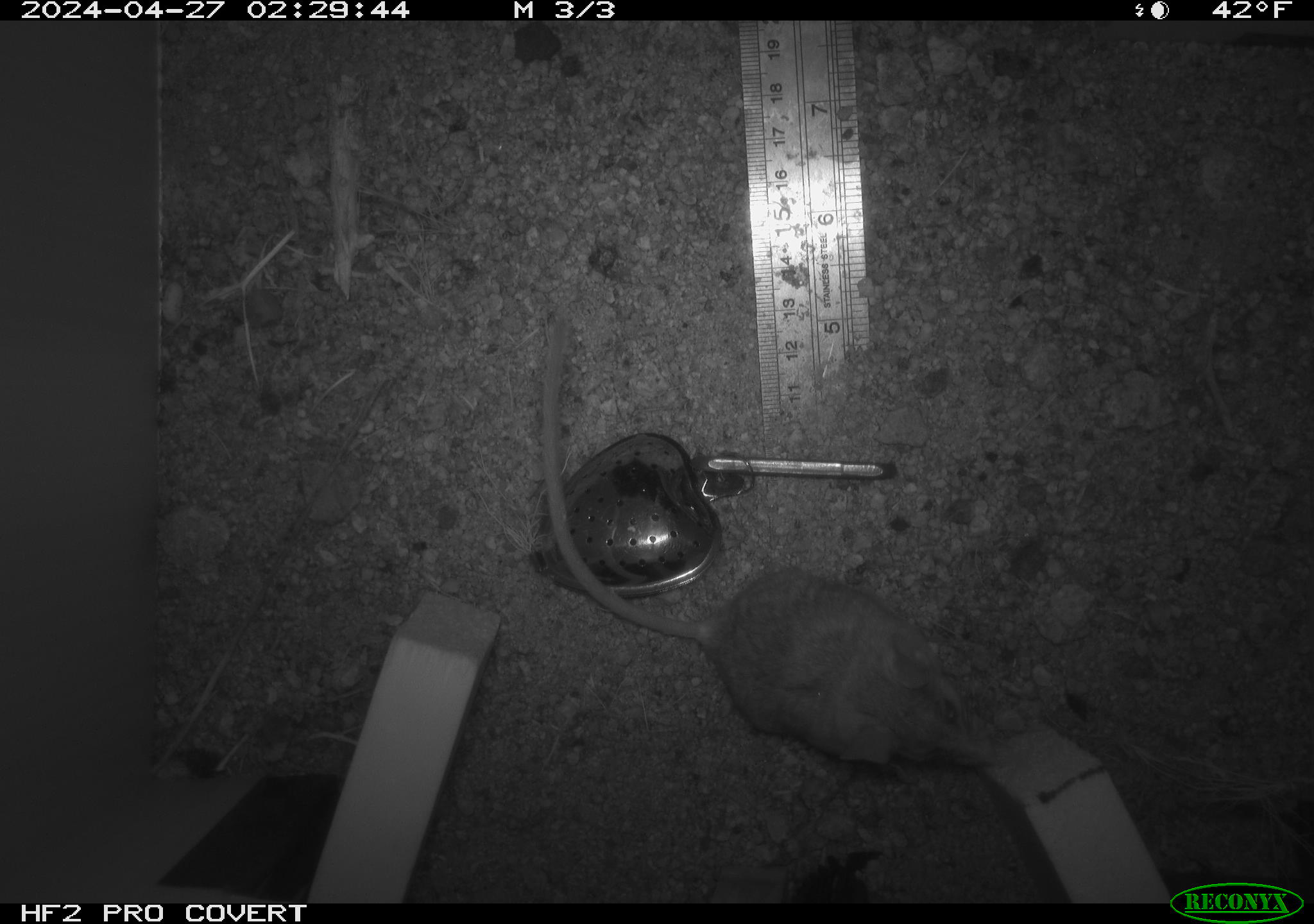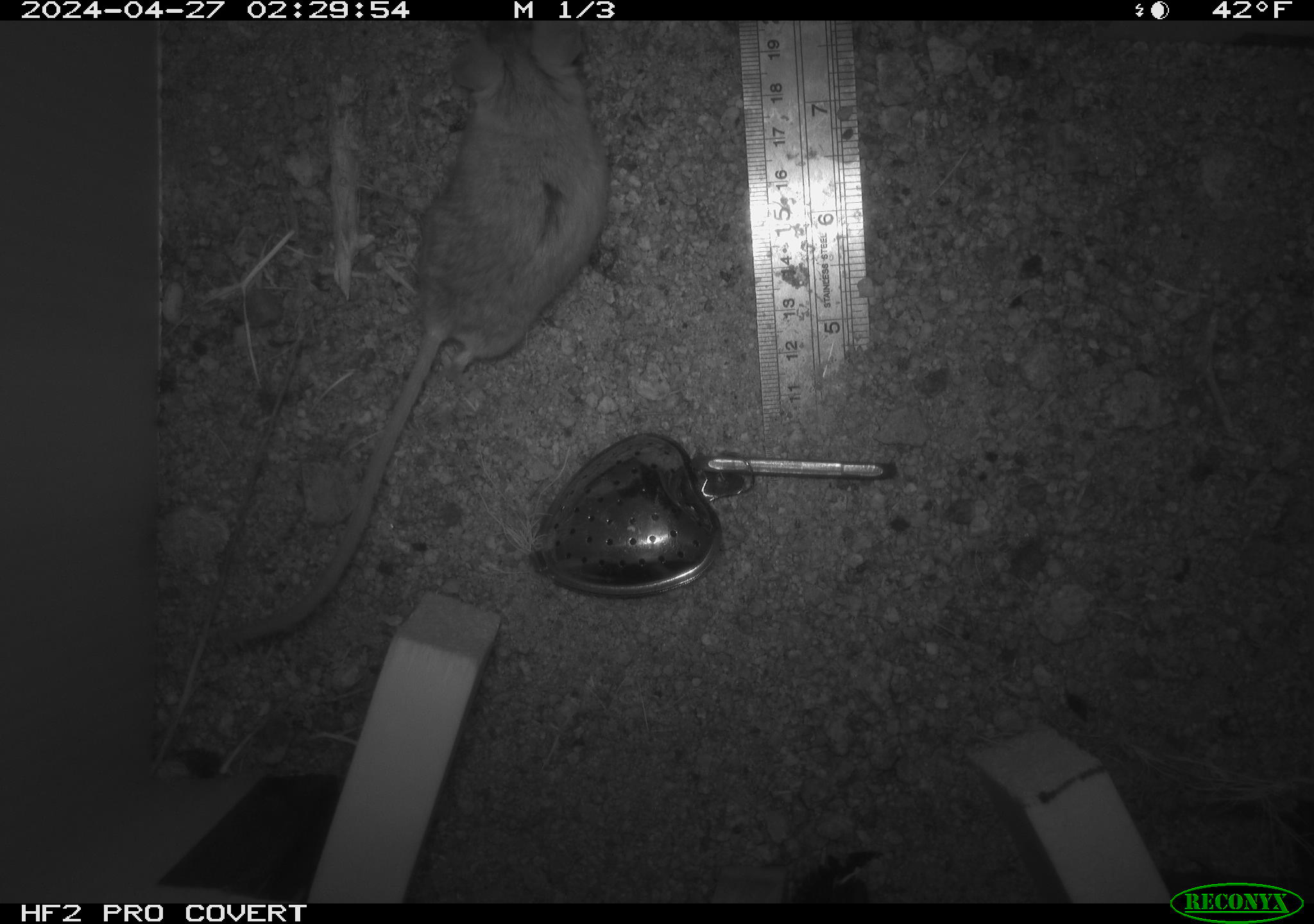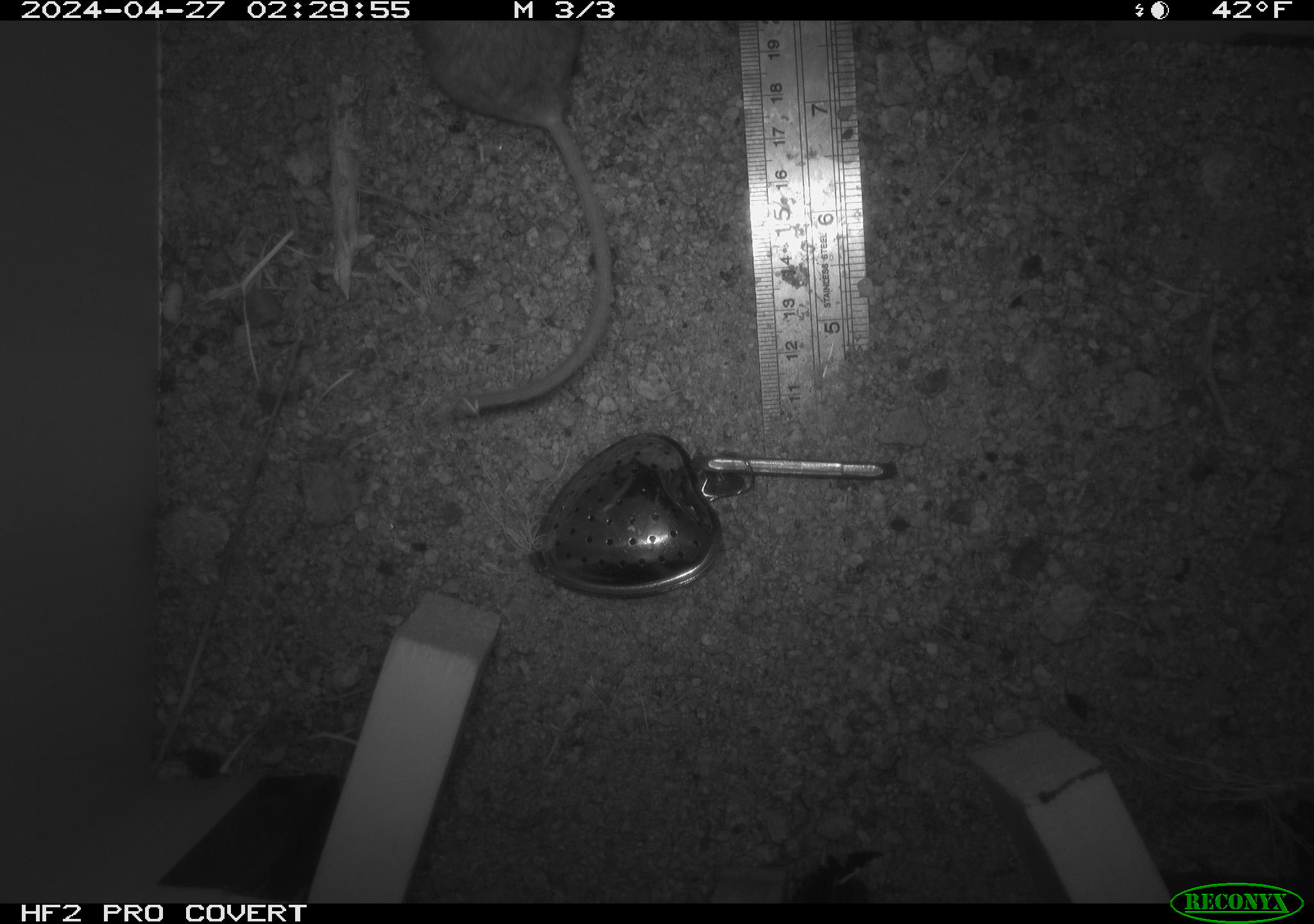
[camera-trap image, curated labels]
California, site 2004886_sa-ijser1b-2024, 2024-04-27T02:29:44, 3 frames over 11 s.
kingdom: Animalia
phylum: Chordata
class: Mammalia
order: Rodentia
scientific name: Rodentia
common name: mouse species